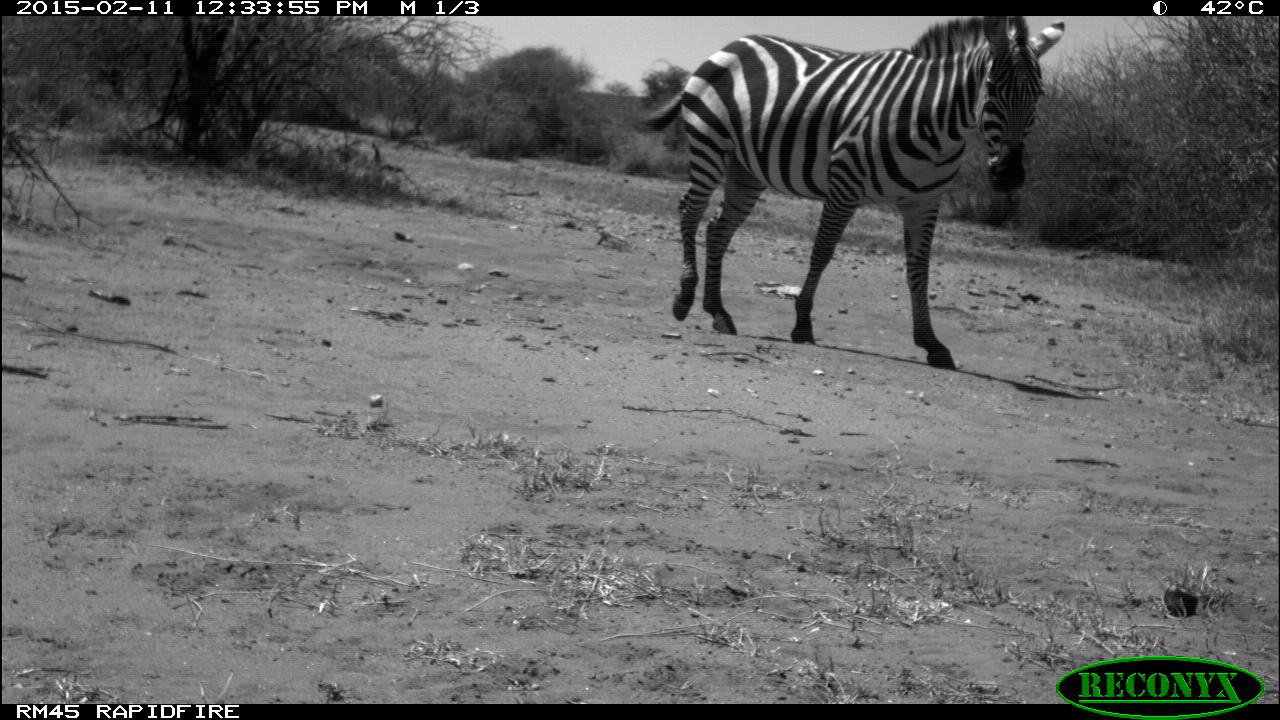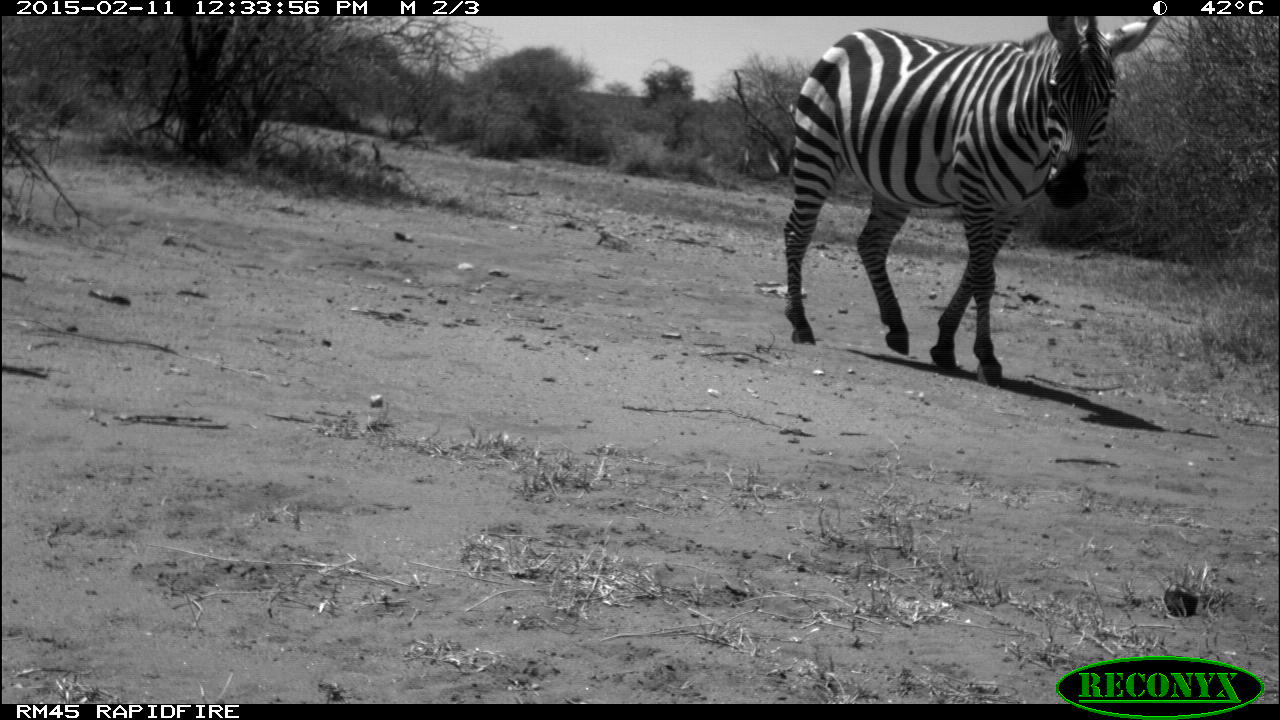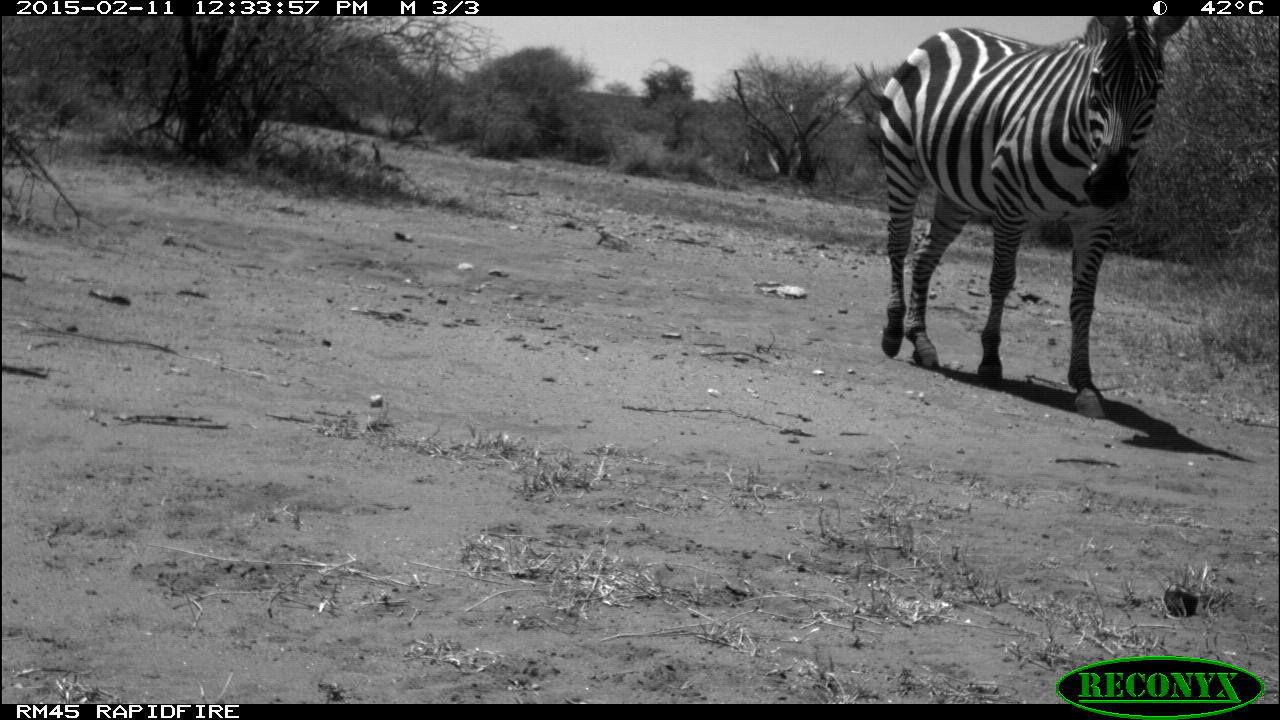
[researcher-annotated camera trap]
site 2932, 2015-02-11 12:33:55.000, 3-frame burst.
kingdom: Animalia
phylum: Chordata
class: Mammalia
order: Perissodactyla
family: Equidae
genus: Equus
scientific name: Equus quagga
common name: plains zebra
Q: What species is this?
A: Equus quagga (plains zebra).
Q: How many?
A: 1.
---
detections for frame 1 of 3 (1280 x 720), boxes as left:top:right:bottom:
equus quagga: 625:13:1065:371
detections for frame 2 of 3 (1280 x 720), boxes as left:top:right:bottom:
equus quagga: 780:14:1156:385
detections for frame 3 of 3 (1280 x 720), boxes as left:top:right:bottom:
equus quagga: 865:14:1185:421